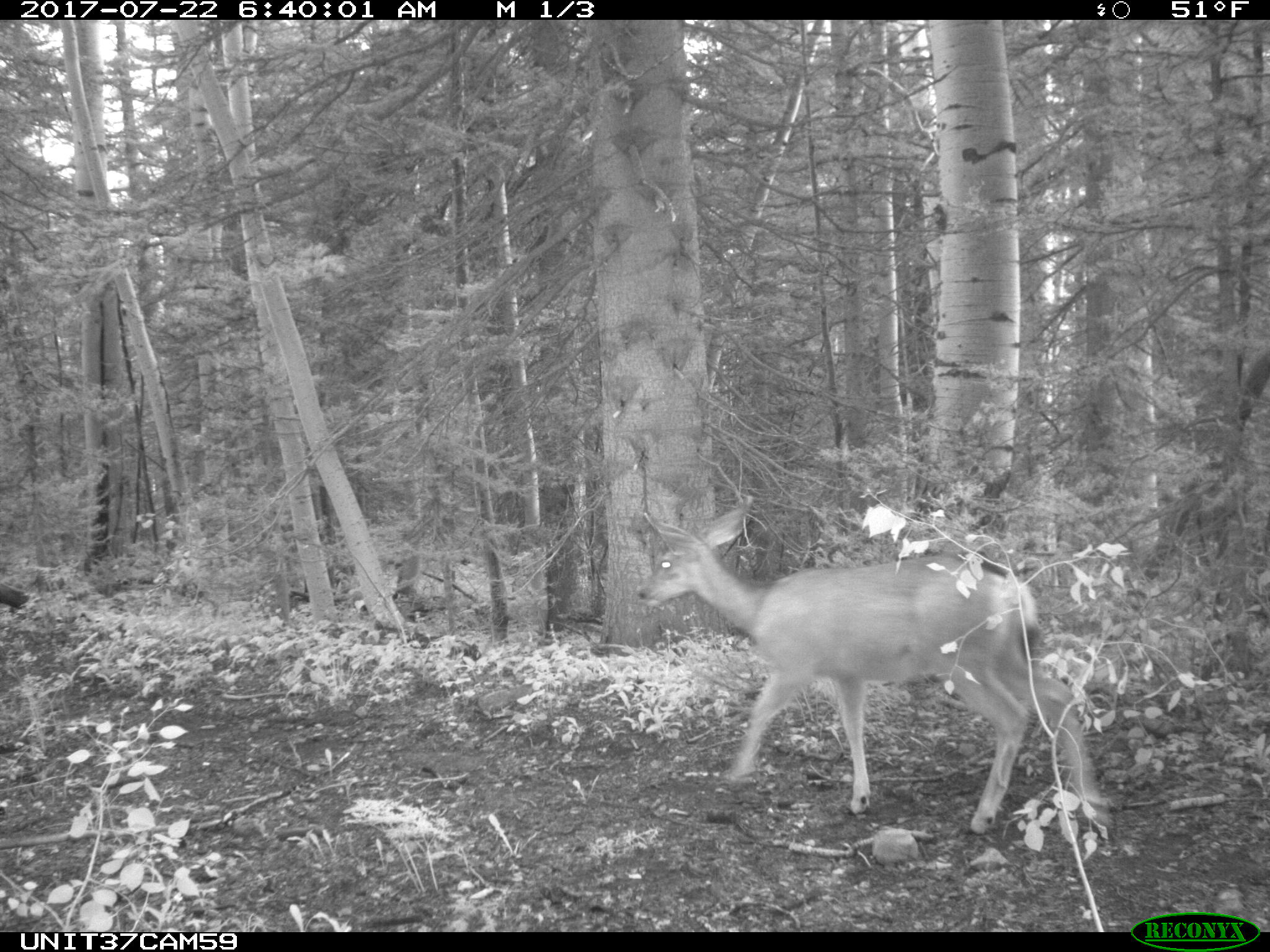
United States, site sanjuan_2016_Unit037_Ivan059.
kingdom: Animalia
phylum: Chordata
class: Mammalia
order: Artiodactyla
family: Cervidae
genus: Odocoileus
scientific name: Odocoileus hemionus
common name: mule deer